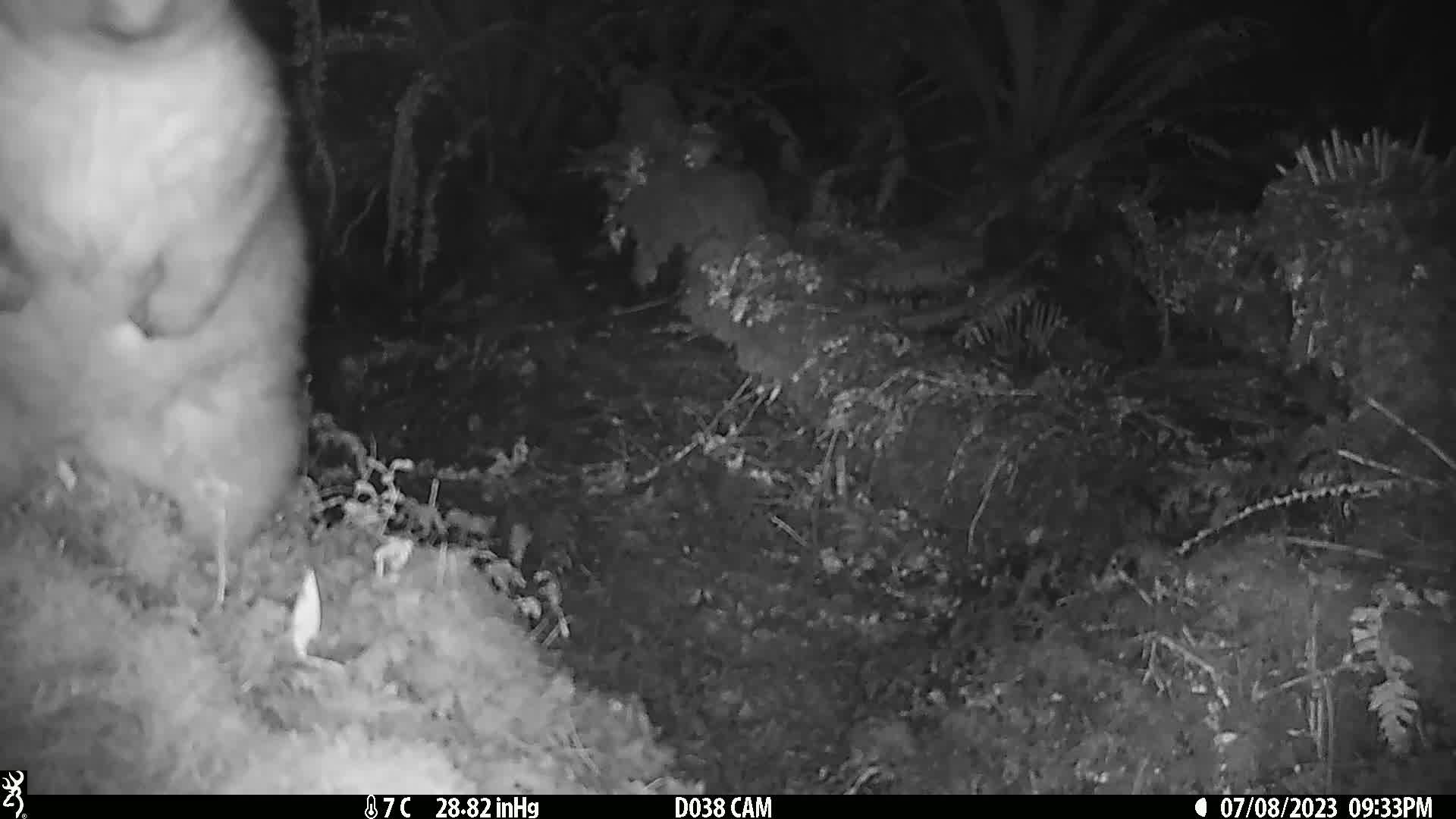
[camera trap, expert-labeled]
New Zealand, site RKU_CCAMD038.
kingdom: Animalia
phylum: Chordata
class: Mammalia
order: Diprotodontia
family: Phalangeridae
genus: Trichosurus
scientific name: Trichosurus vulpecula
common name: common brushtail possum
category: possum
Possum (common brushtail possum) (Trichosurus vulpecula).